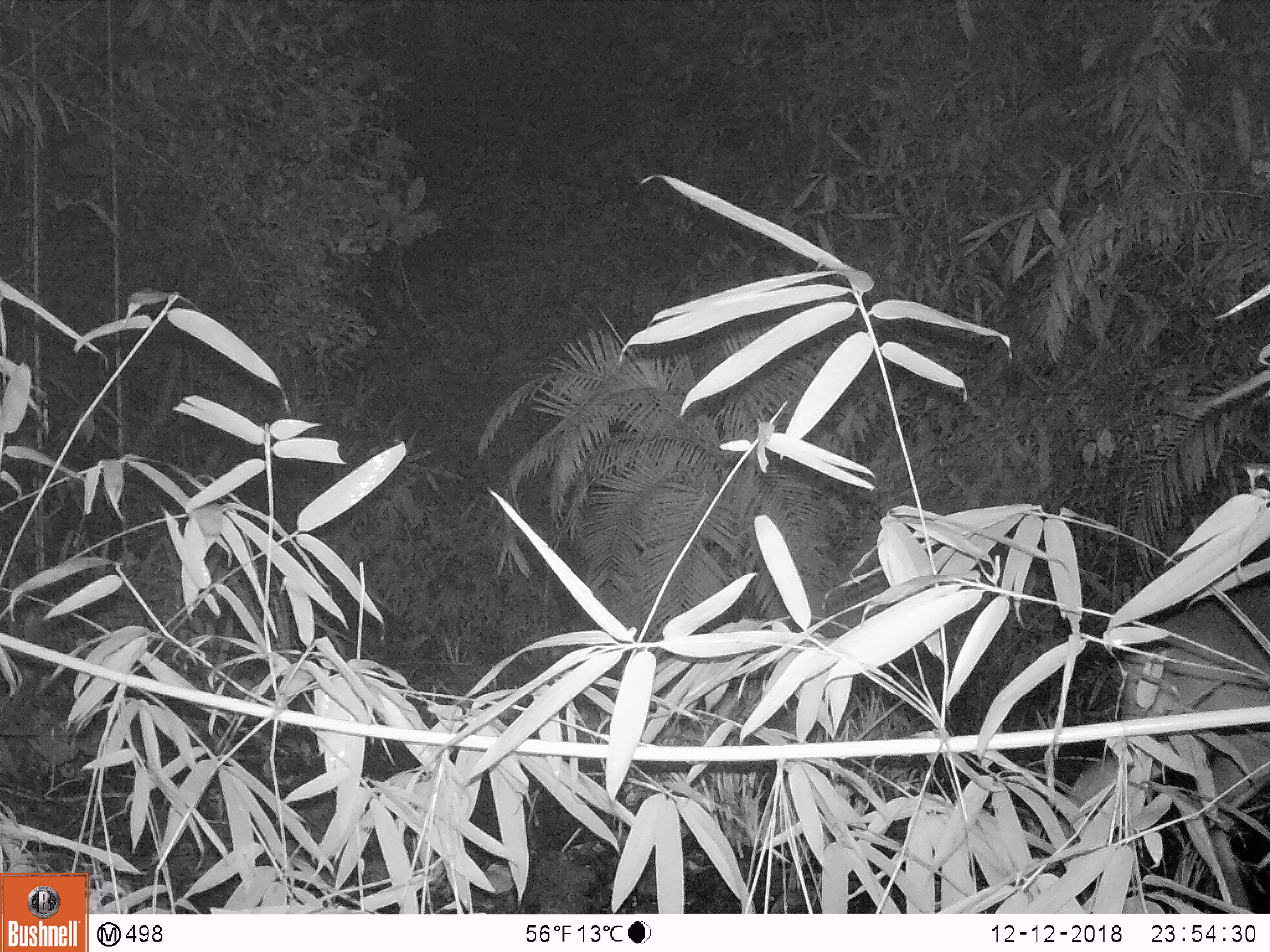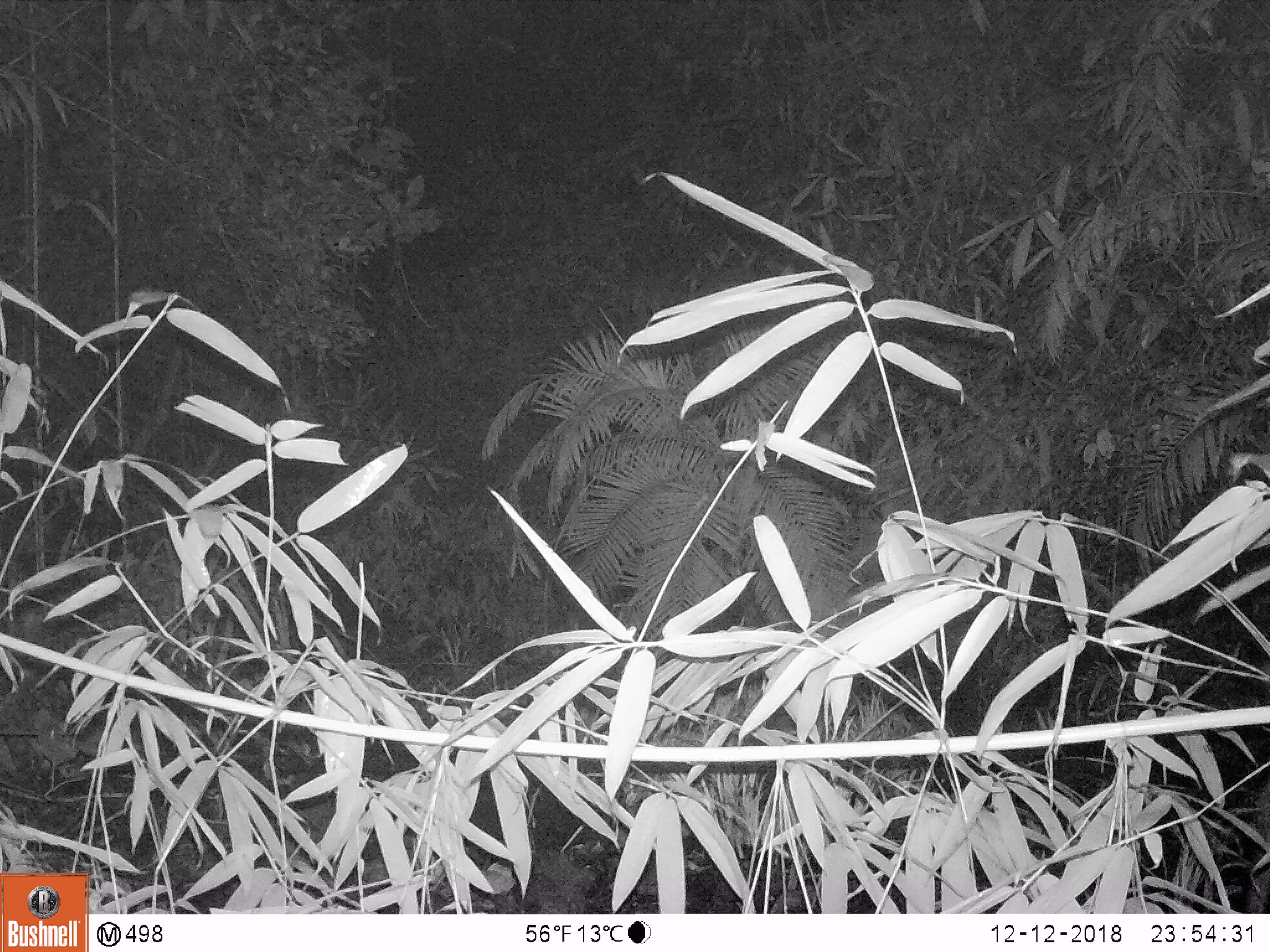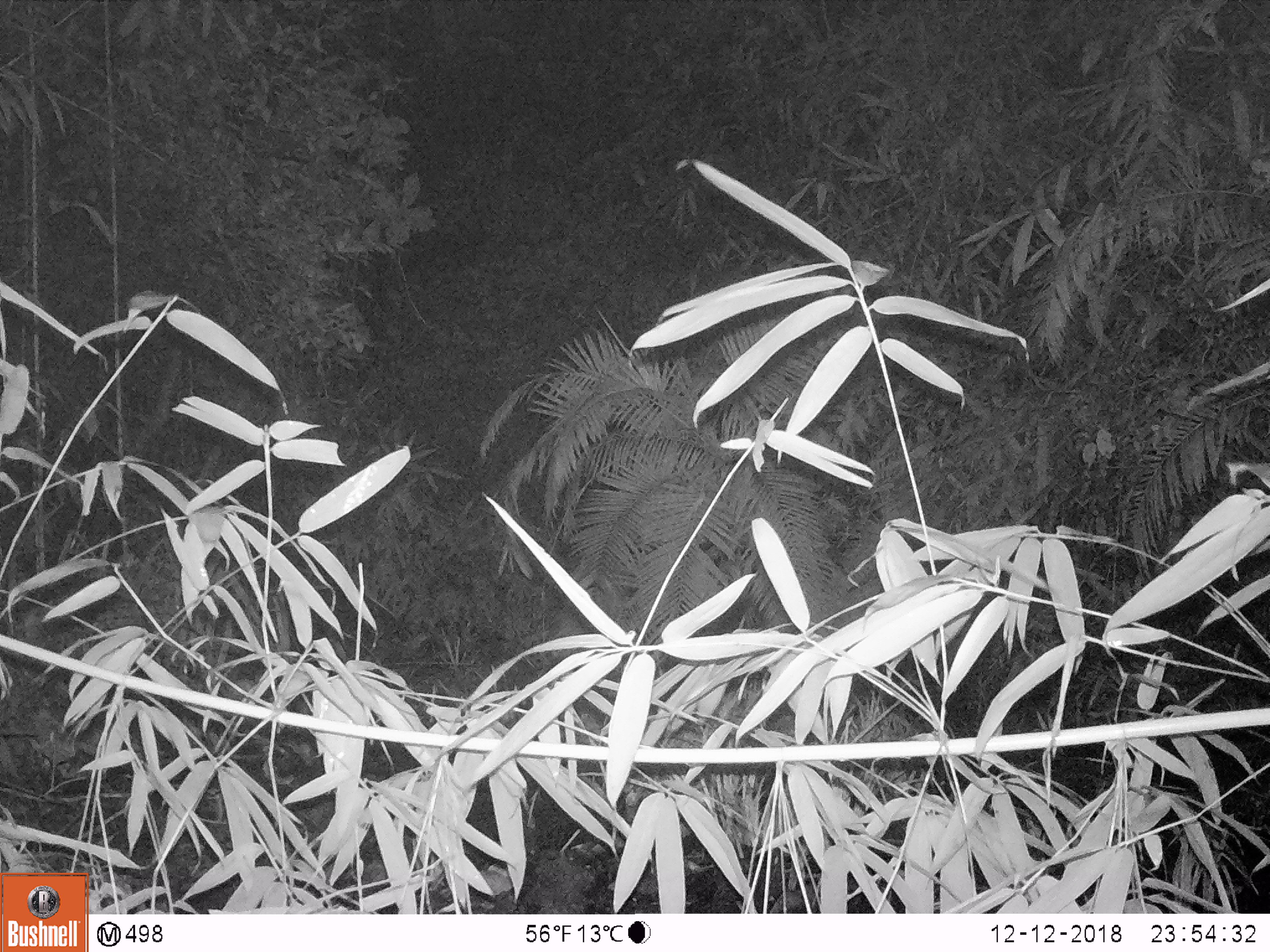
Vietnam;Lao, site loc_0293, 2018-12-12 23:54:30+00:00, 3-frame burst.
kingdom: Animalia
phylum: Chordata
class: Mammalia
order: Artiodactyla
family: Cervidae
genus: Muntiacus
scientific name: Muntiacus vuquangensis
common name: large-antlered muntjac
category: large antlered muntjac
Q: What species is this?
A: Large antlered muntjac (large-antlered muntjac) (Muntiacus vuquangensis).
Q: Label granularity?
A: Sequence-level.